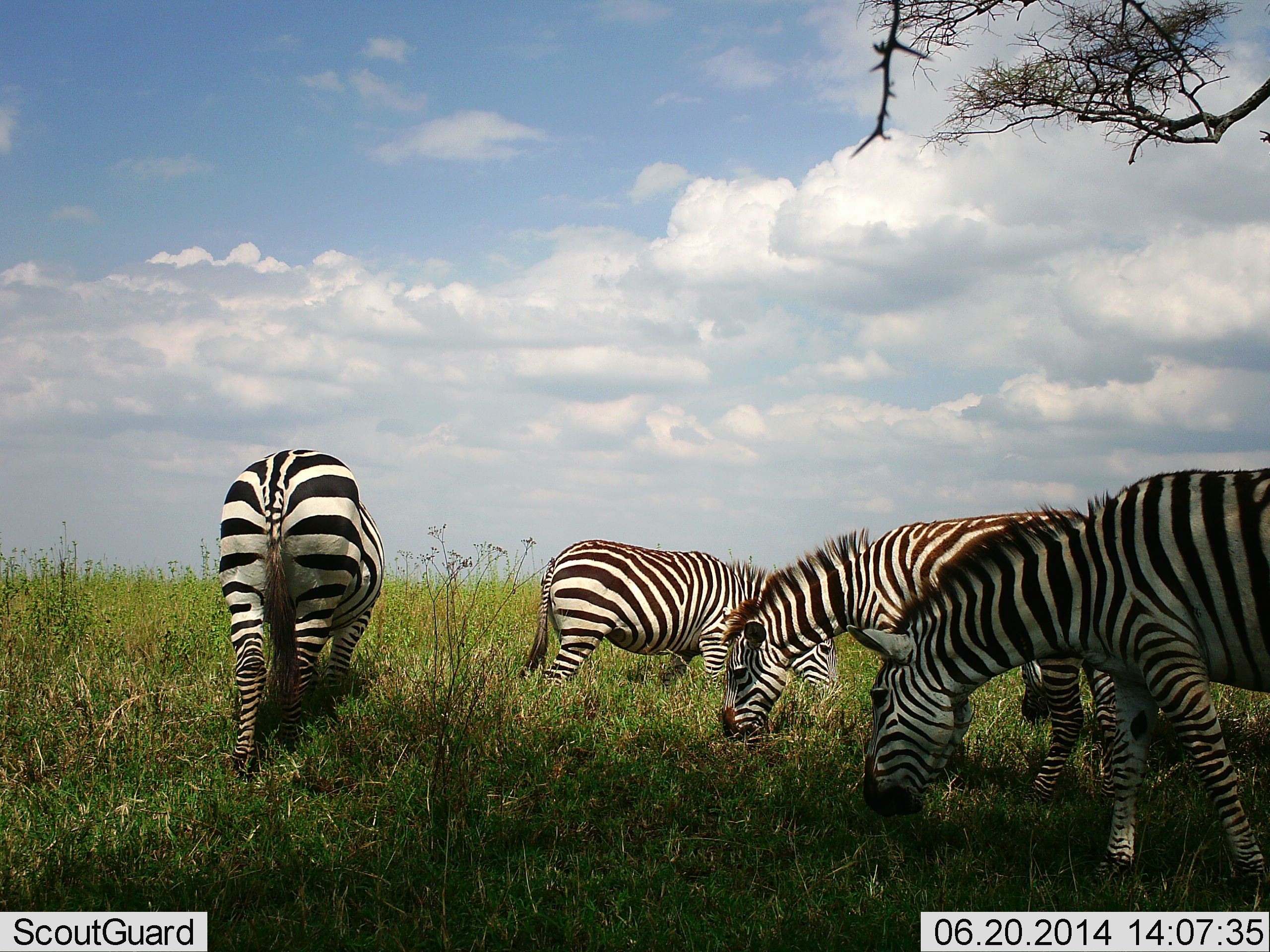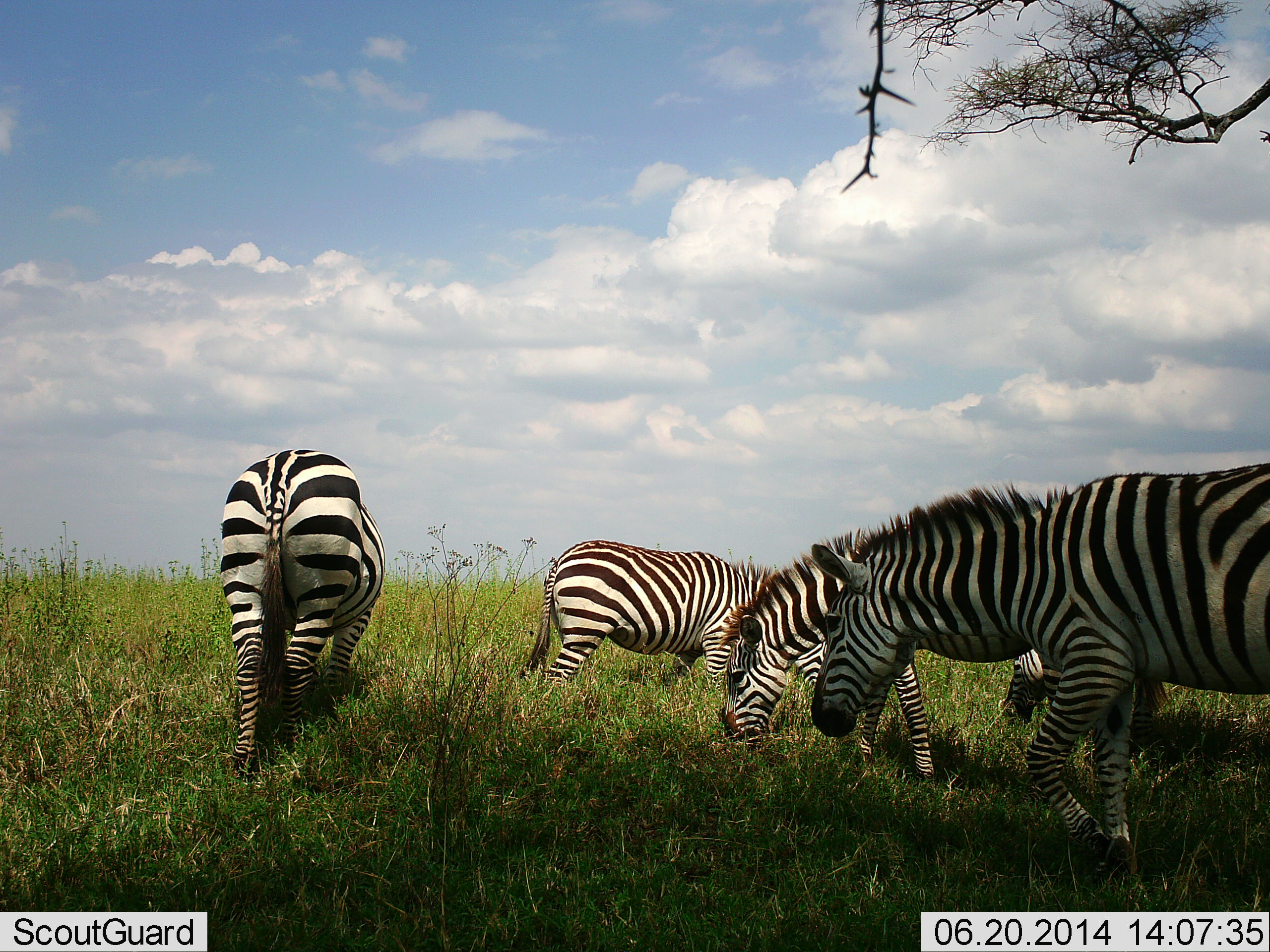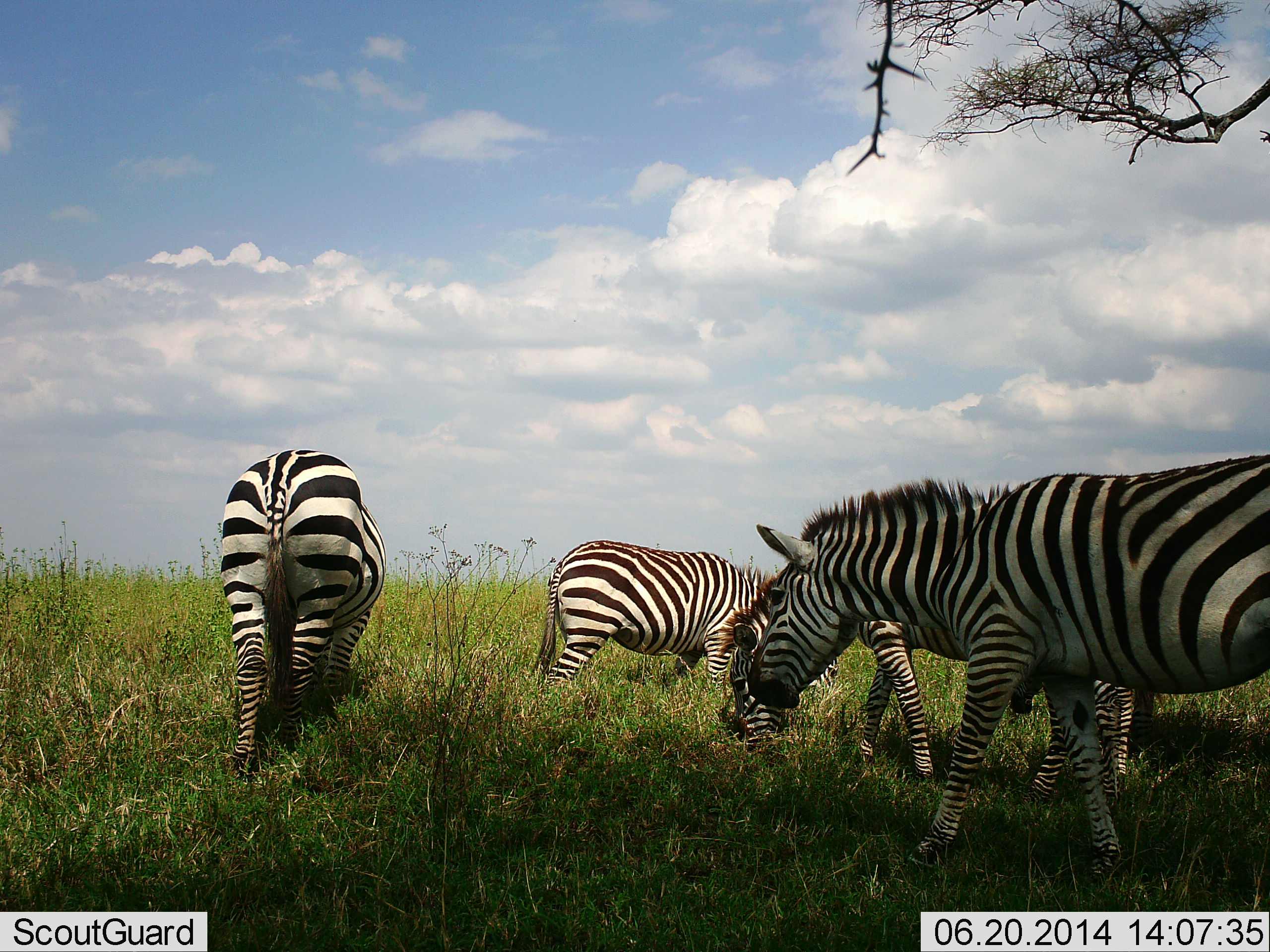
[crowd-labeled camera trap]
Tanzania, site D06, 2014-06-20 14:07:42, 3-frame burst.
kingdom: Animalia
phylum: Chordata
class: Mammalia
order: Perissodactyla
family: Equidae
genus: Equus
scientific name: Equus quagga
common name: plains zebra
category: zebra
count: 5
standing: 10%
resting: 0%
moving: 20%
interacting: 0%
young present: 0%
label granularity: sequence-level